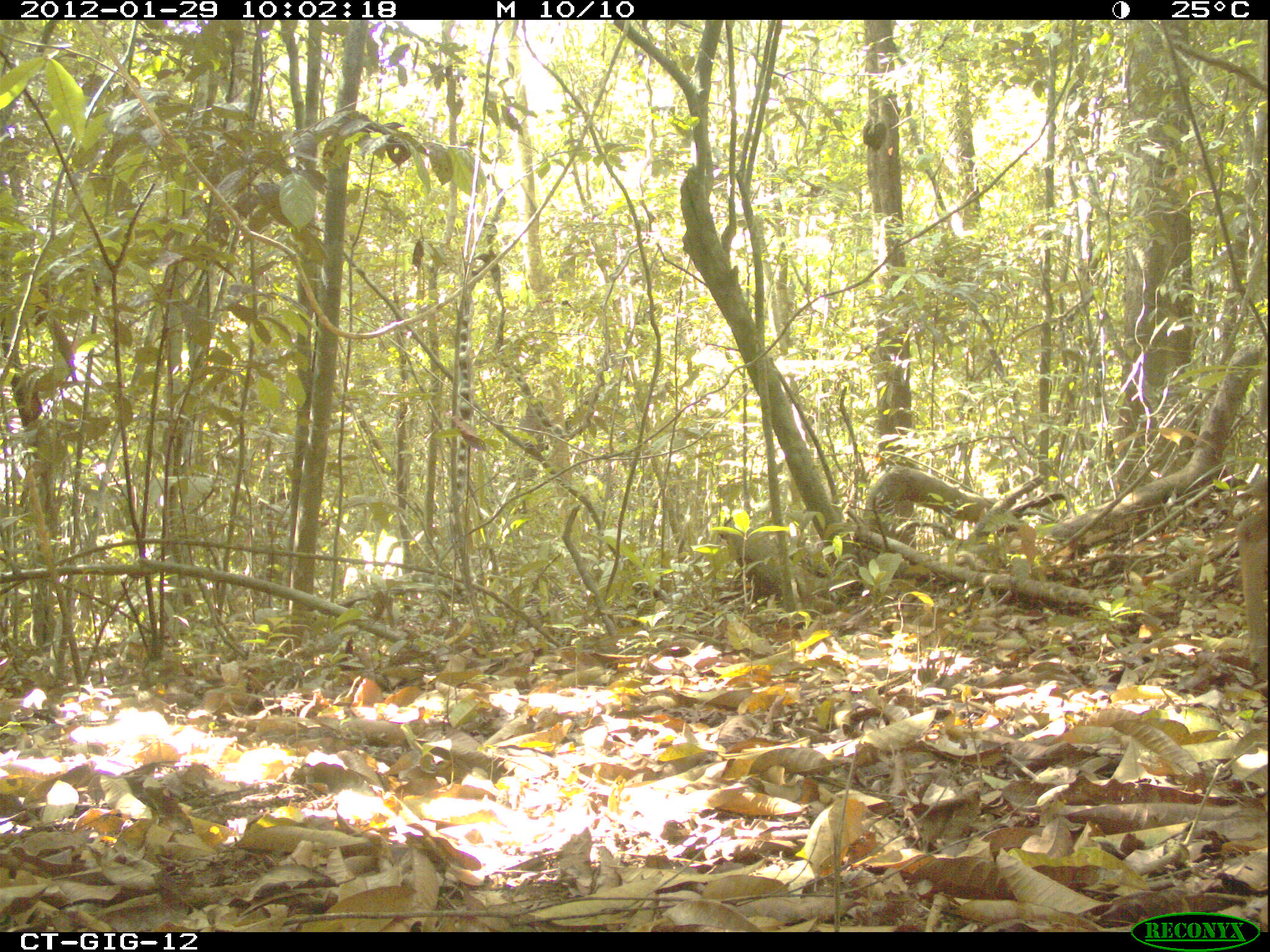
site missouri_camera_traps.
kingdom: Animalia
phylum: Chordata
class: Mammalia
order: Artiodactyla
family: Cervidae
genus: Odocoileus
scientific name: Odocoileus virginianus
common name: white-tailed deer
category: white tailed deer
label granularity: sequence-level